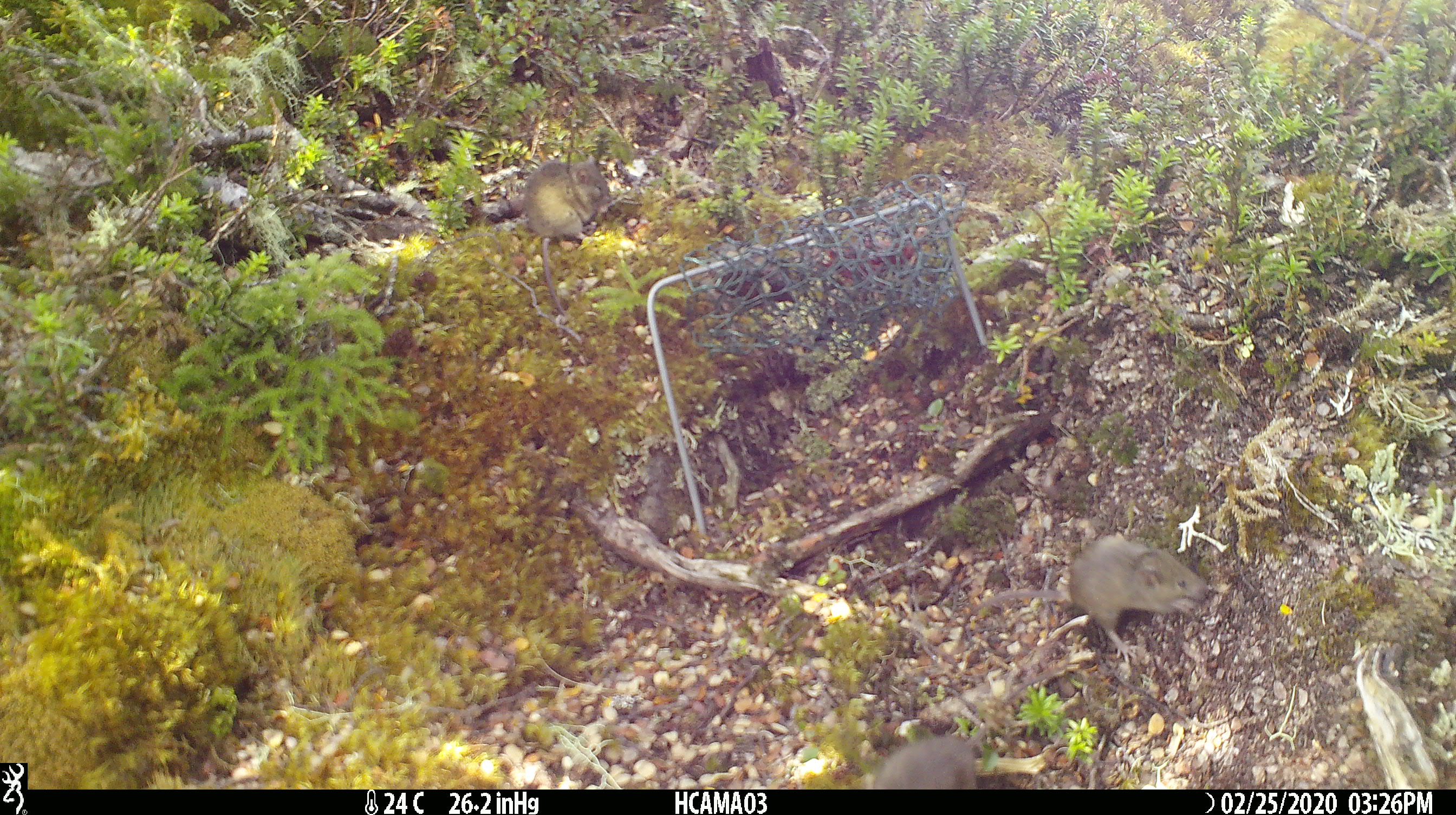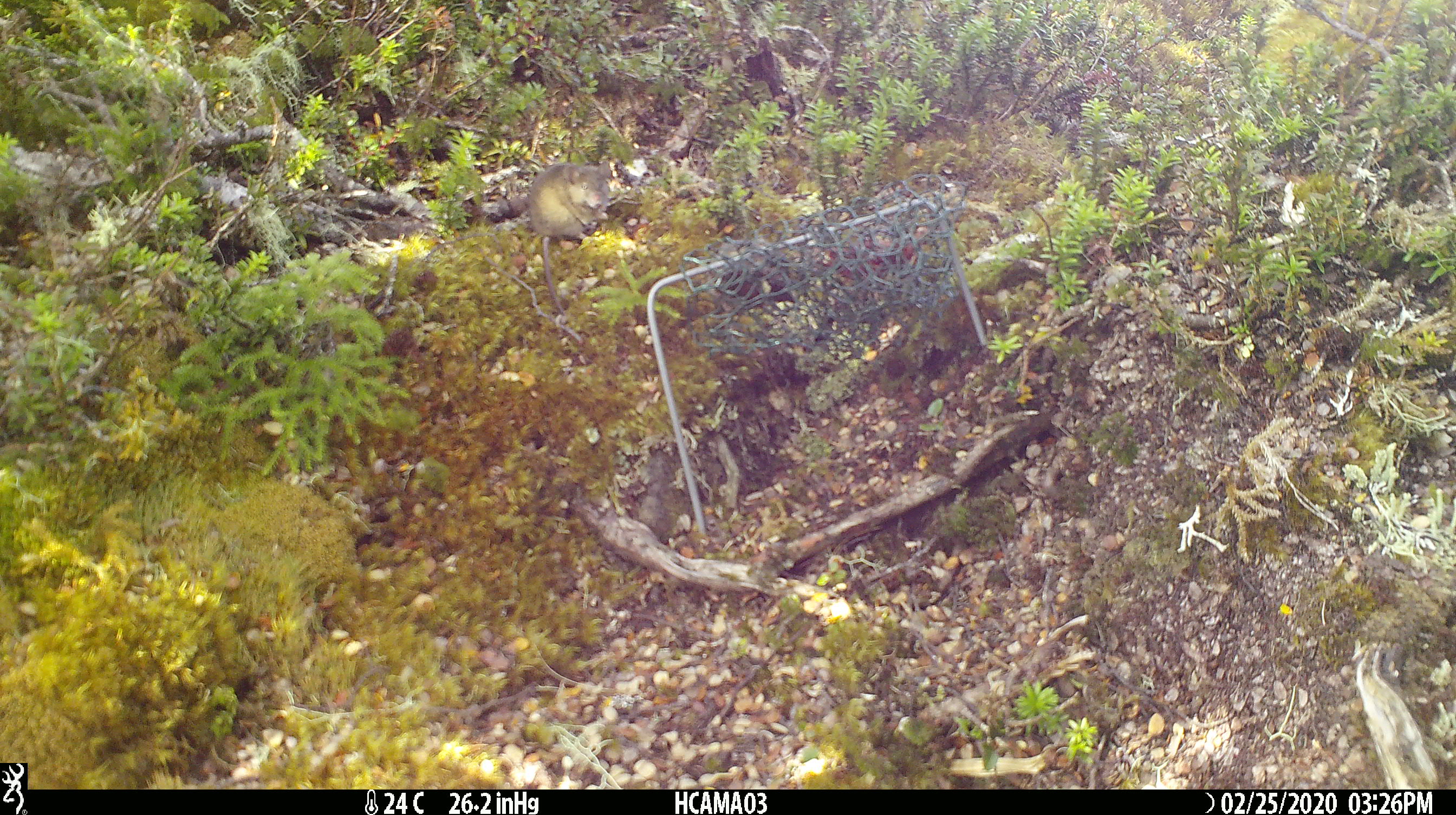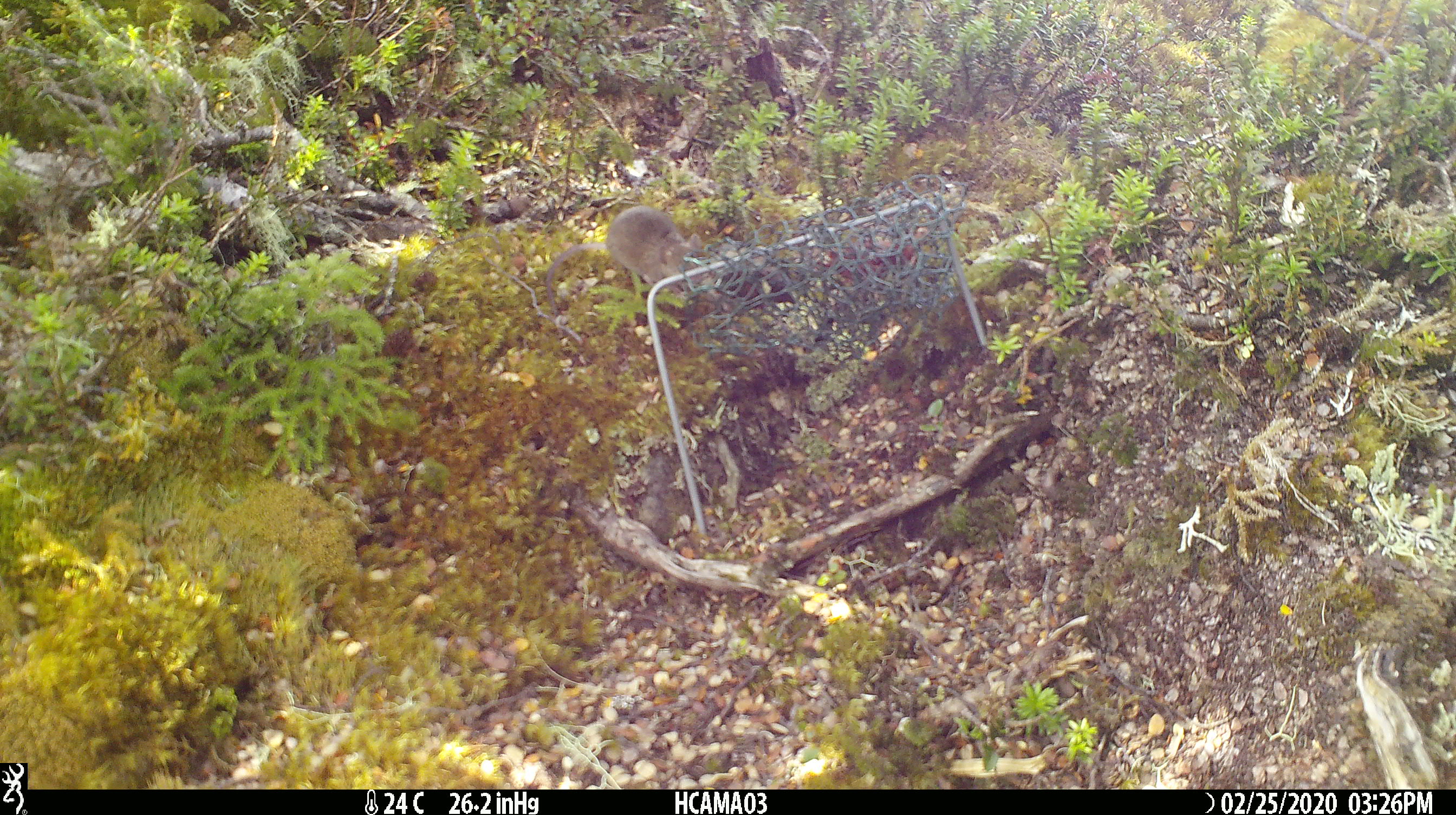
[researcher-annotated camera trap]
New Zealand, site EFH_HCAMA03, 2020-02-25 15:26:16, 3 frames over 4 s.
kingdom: Animalia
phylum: Chordata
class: Mammalia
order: Rodentia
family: Muridae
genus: Mus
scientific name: Mus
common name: mouse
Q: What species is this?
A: Mouse (Mus).